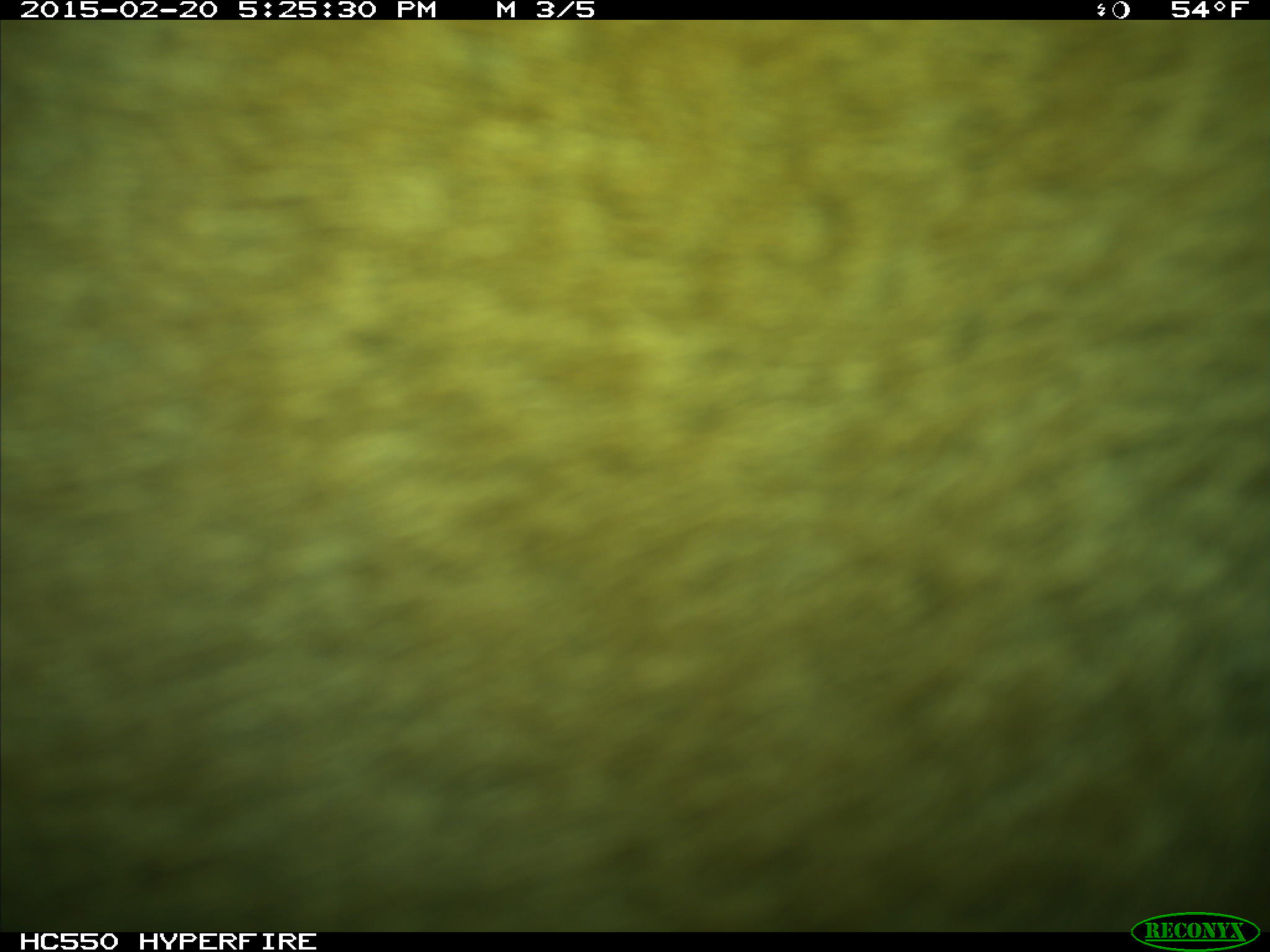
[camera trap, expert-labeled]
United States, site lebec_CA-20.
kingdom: Animalia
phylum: Chordata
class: Mammalia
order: Carnivora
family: Felidae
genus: Puma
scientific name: Puma concolor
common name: mountain lion